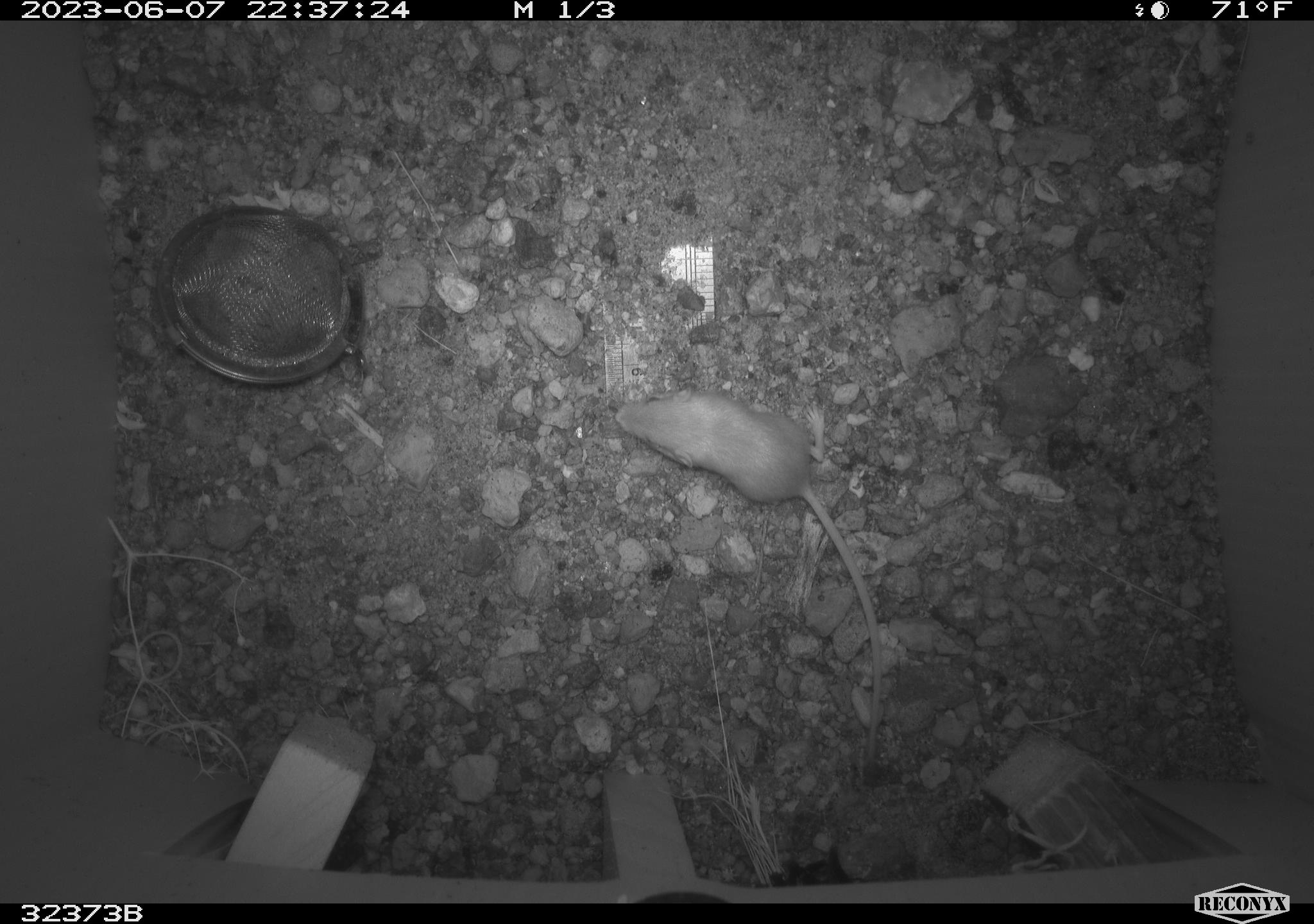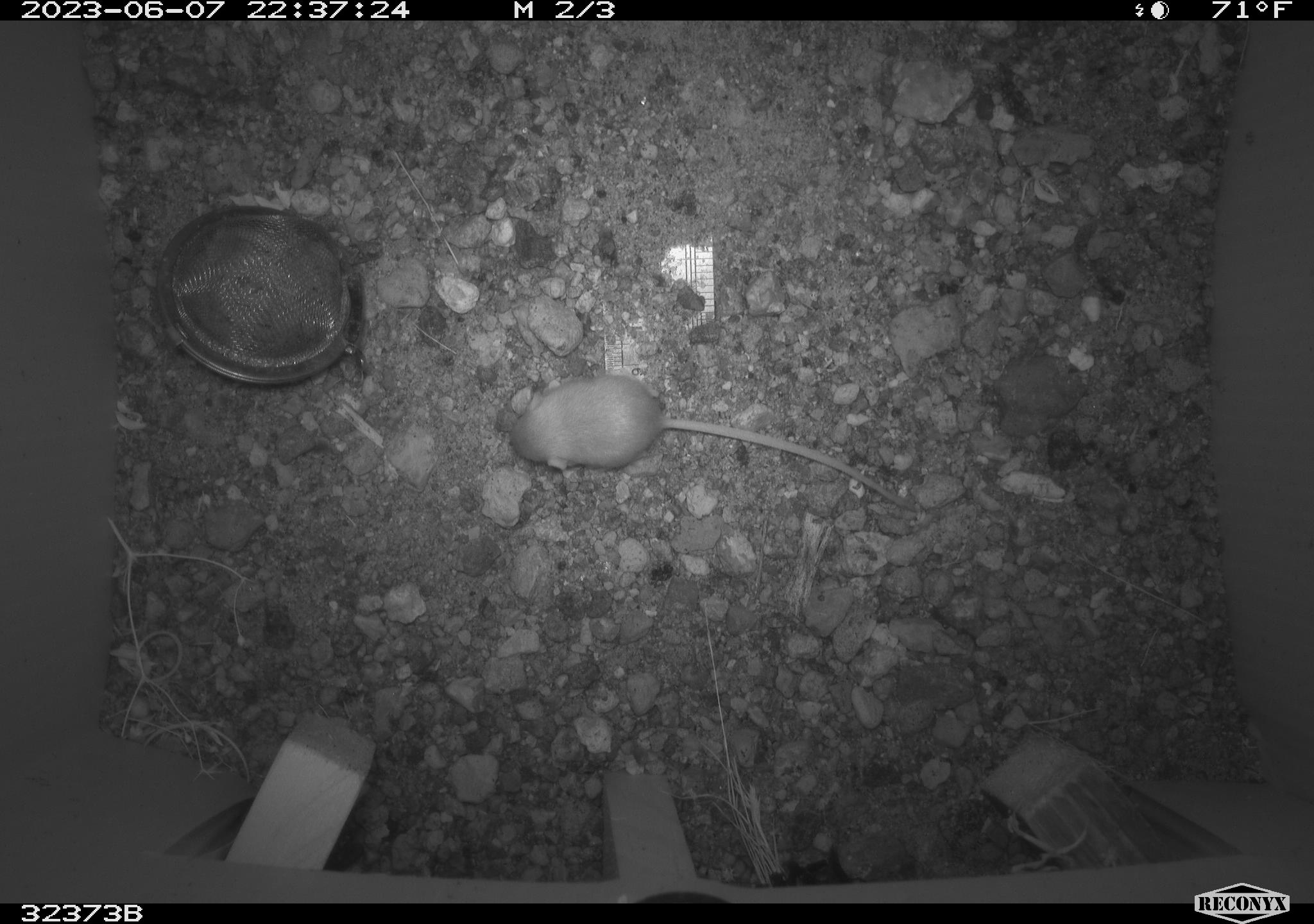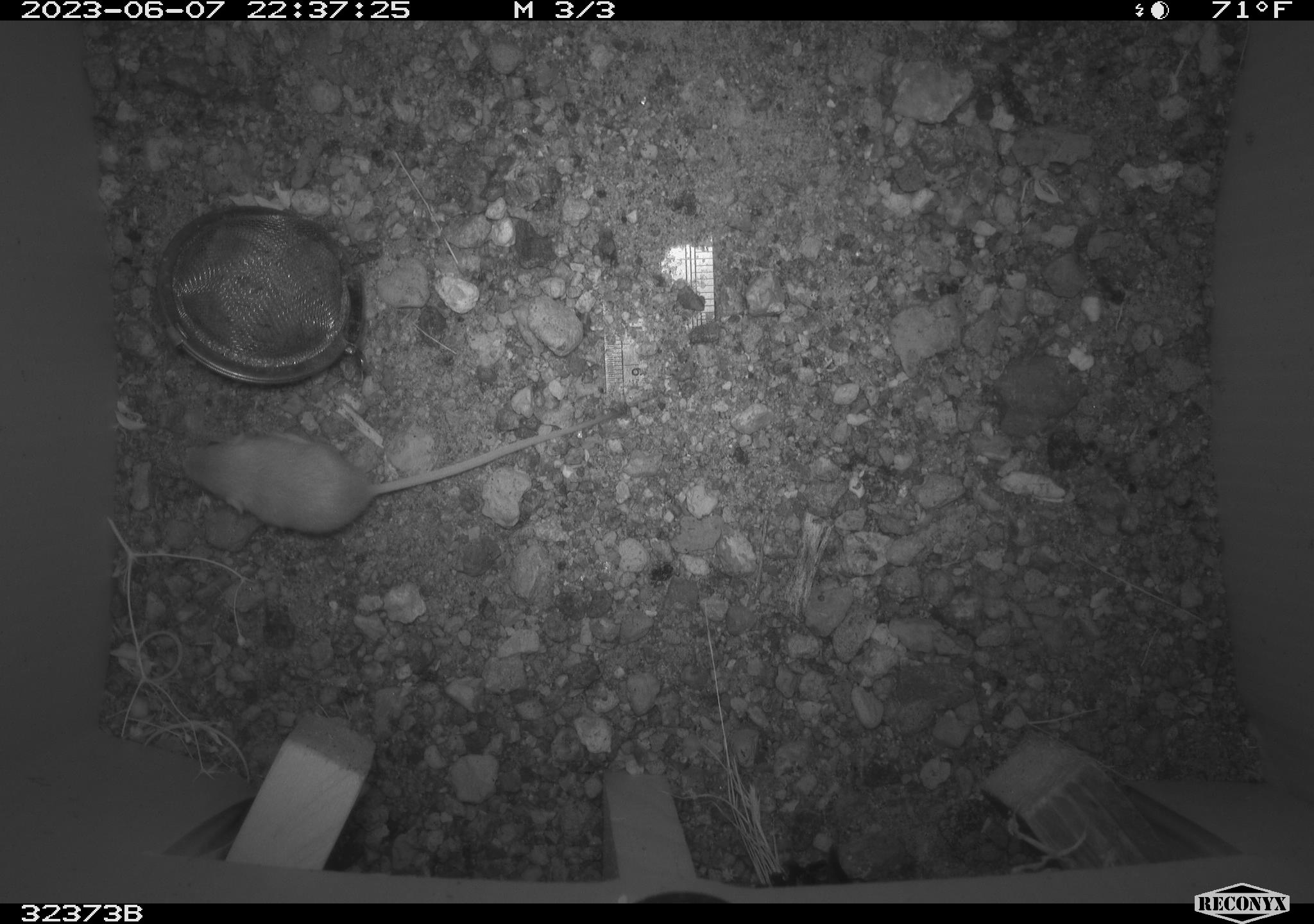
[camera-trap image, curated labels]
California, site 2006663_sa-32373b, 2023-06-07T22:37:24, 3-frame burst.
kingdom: Animalia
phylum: Chordata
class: Mammalia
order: Rodentia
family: Heteromyidae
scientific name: Heteromyidae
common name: kangaroo rats and pocket mice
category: heteromyidae family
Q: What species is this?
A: Heteromyidae family (kangaroo rats and pocket mice) (Heteromyidae).